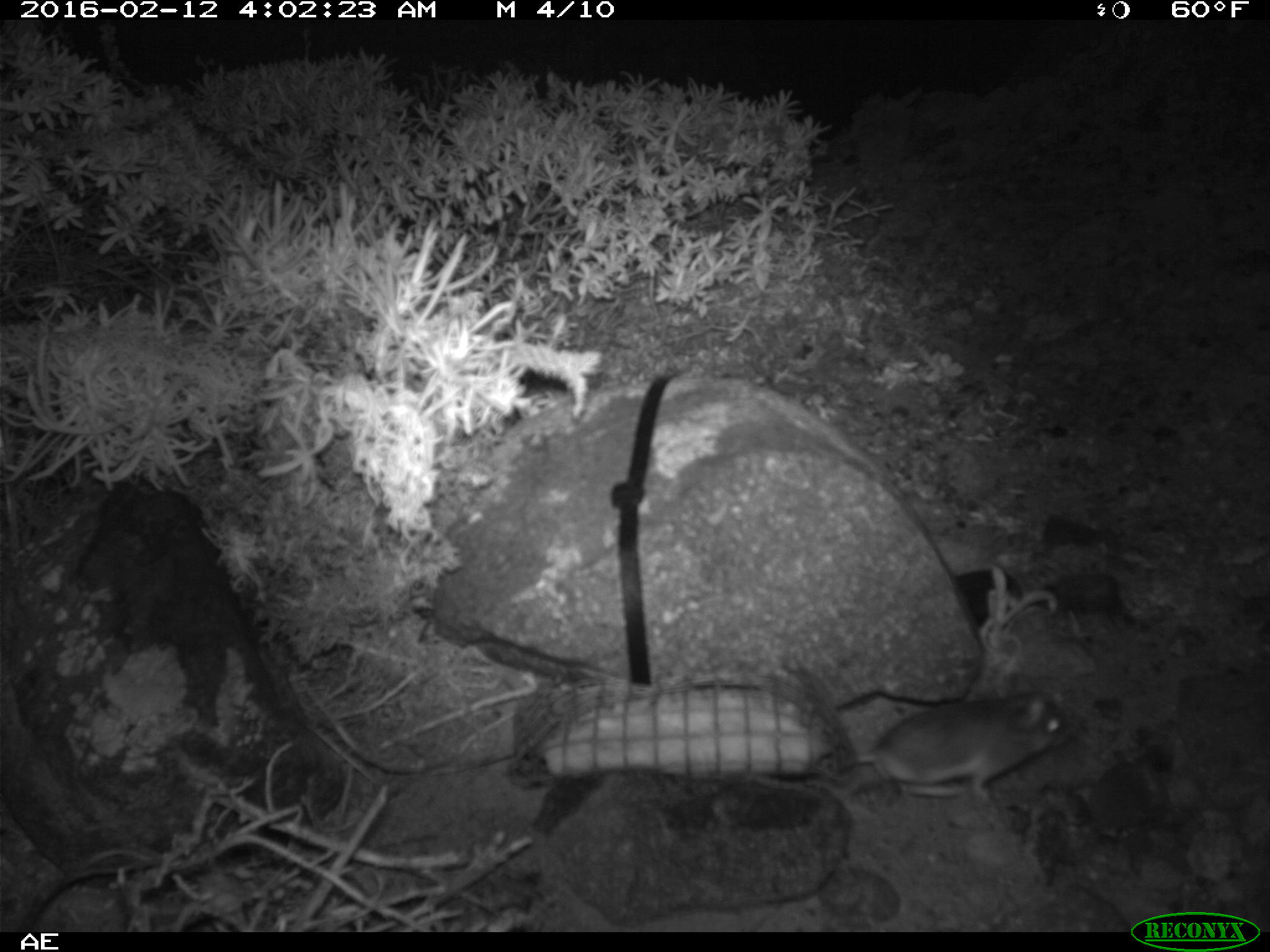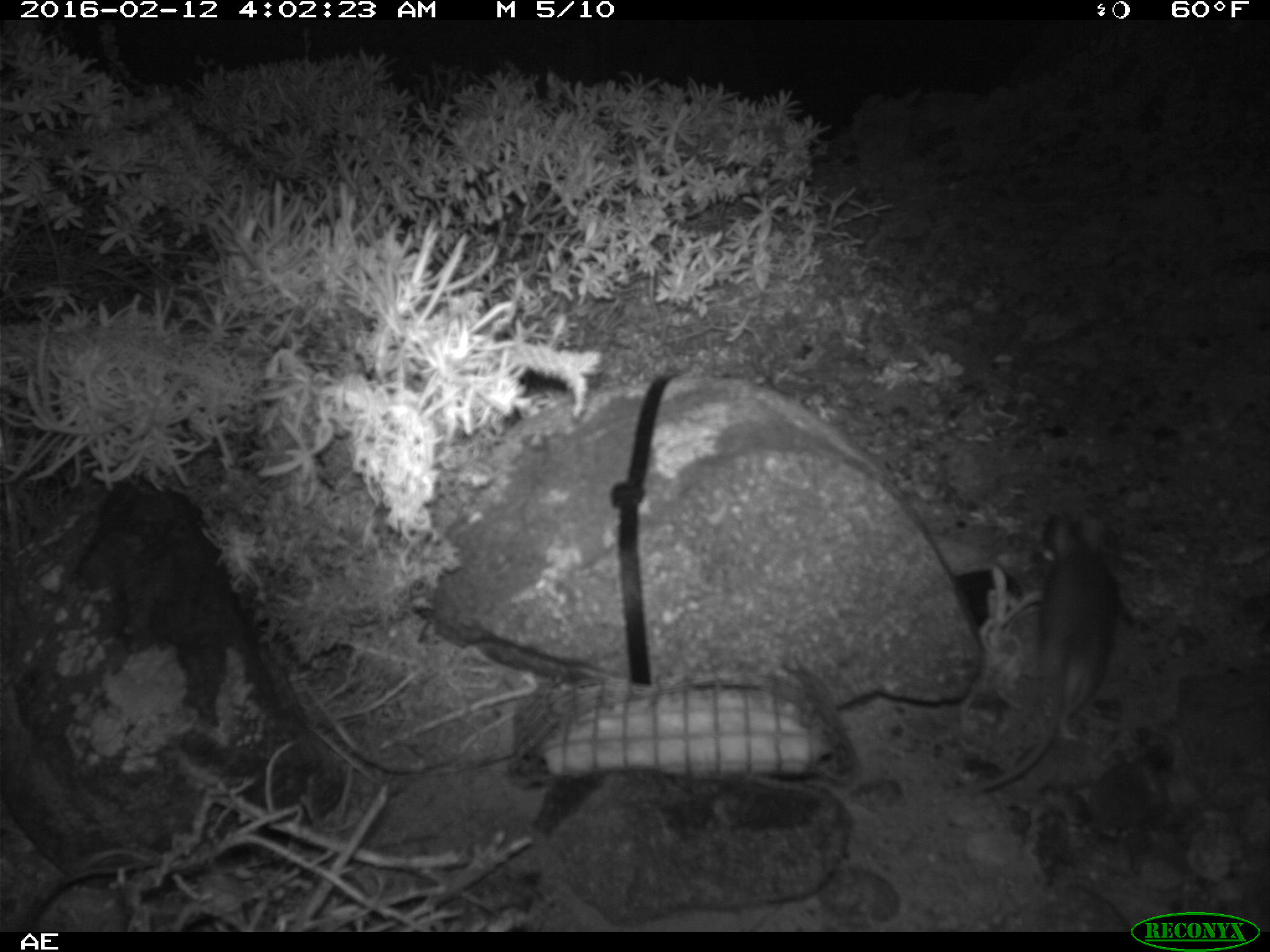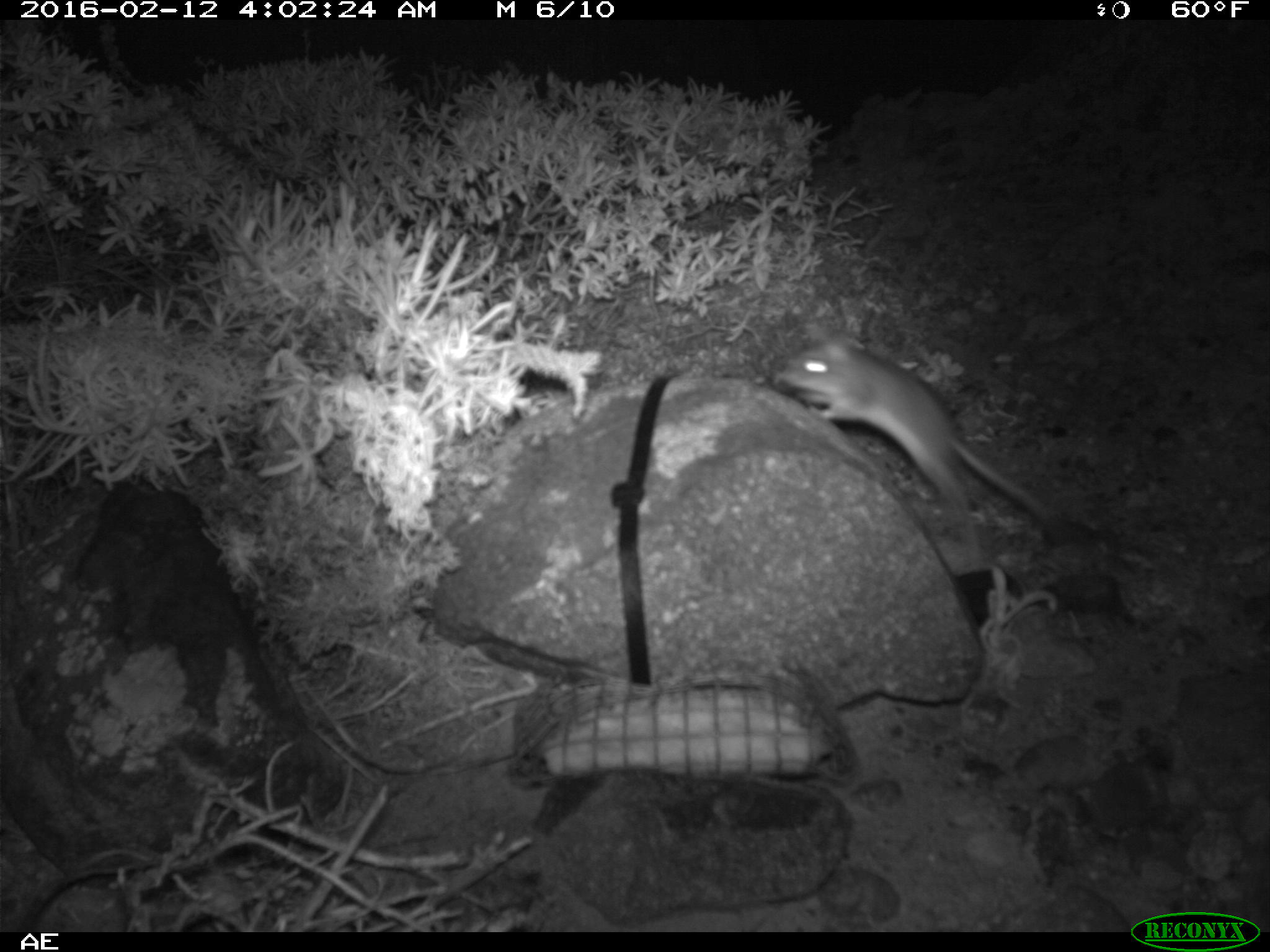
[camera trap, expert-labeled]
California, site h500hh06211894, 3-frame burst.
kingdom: Animalia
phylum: Chordata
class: Mammalia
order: Rodentia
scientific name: Rodentia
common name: rodent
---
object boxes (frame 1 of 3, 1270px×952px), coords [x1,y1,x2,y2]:
rodent: [856,675,1070,797]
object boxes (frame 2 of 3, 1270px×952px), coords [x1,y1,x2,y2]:
rodent: [975,507,1124,795]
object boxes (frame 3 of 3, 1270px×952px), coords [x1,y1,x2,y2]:
rodent: [777,327,1067,562]